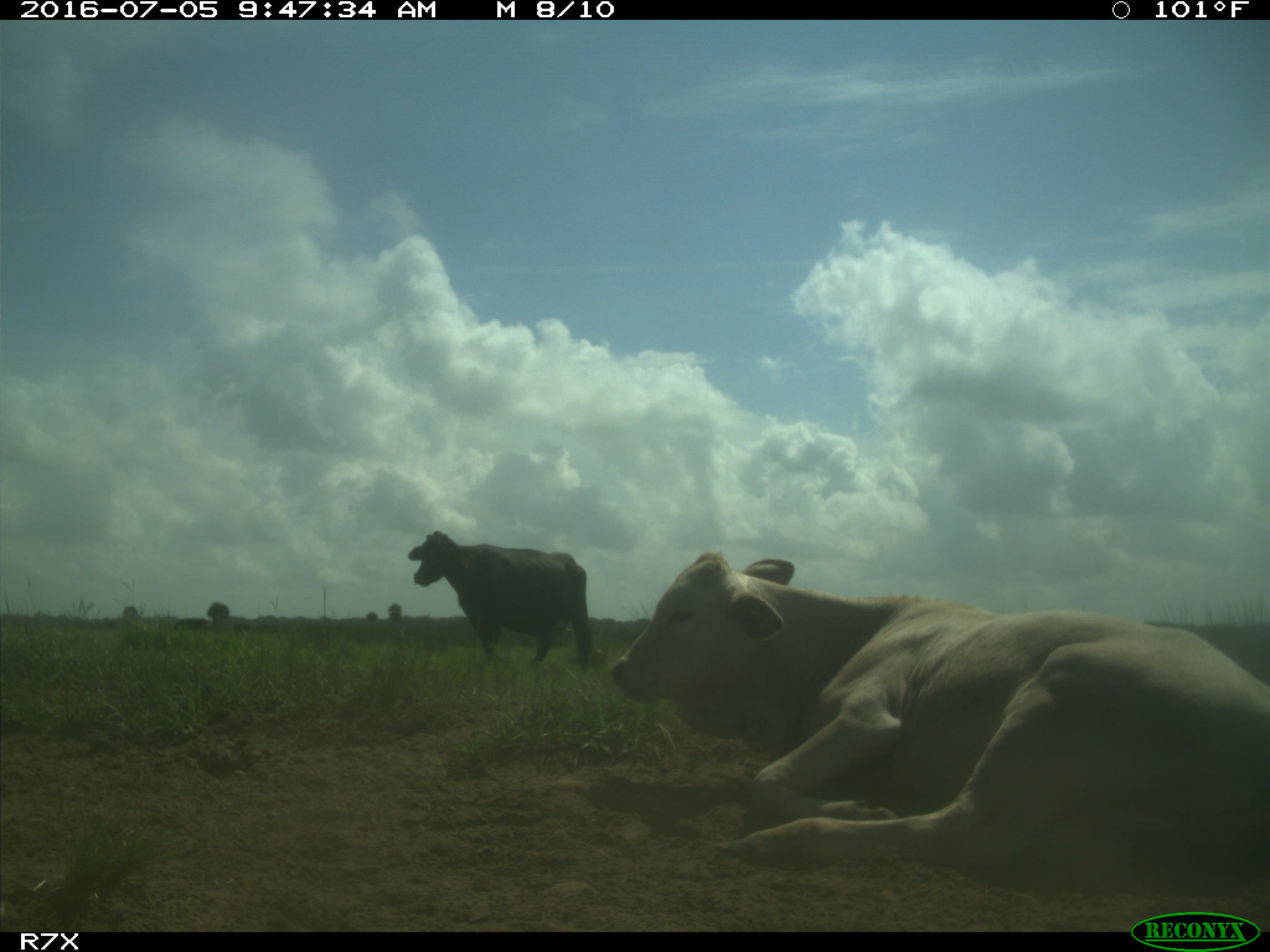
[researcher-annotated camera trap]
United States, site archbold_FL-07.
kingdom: Animalia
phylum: Chordata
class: Mammalia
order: Artiodactyla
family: Bovidae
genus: Bos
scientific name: Bos taurus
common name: domestic cow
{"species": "Bos taurus (domestic cow)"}